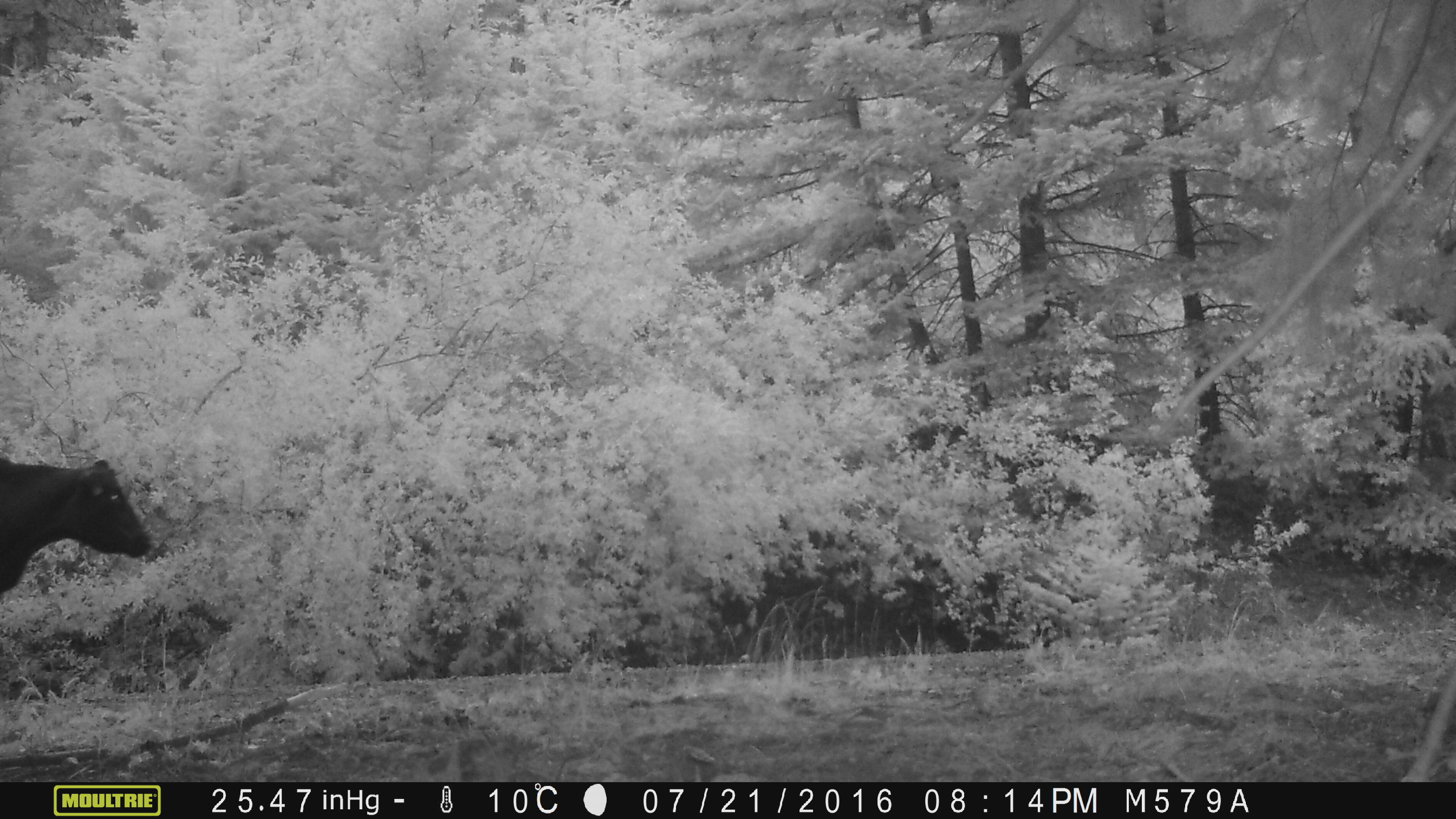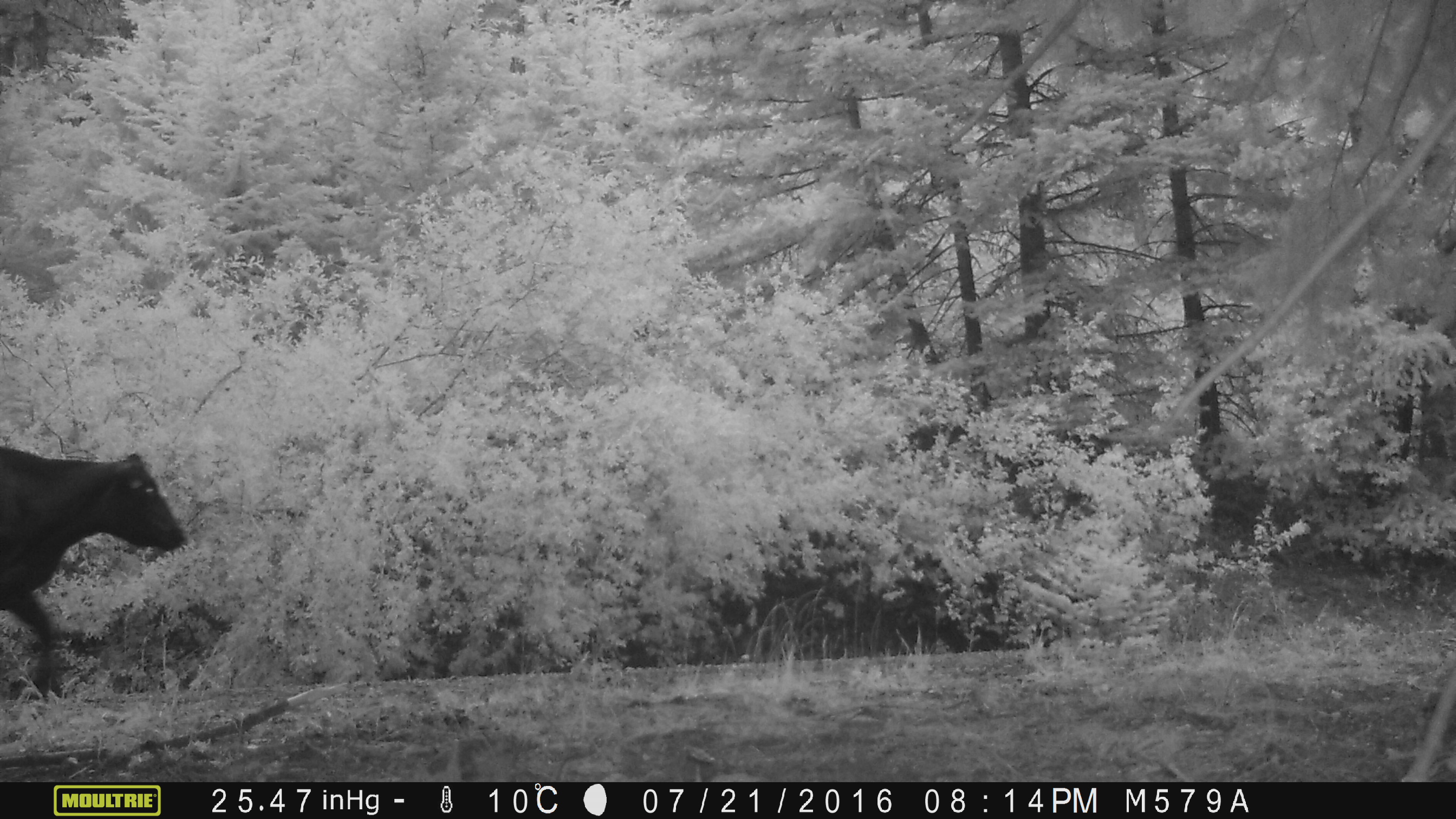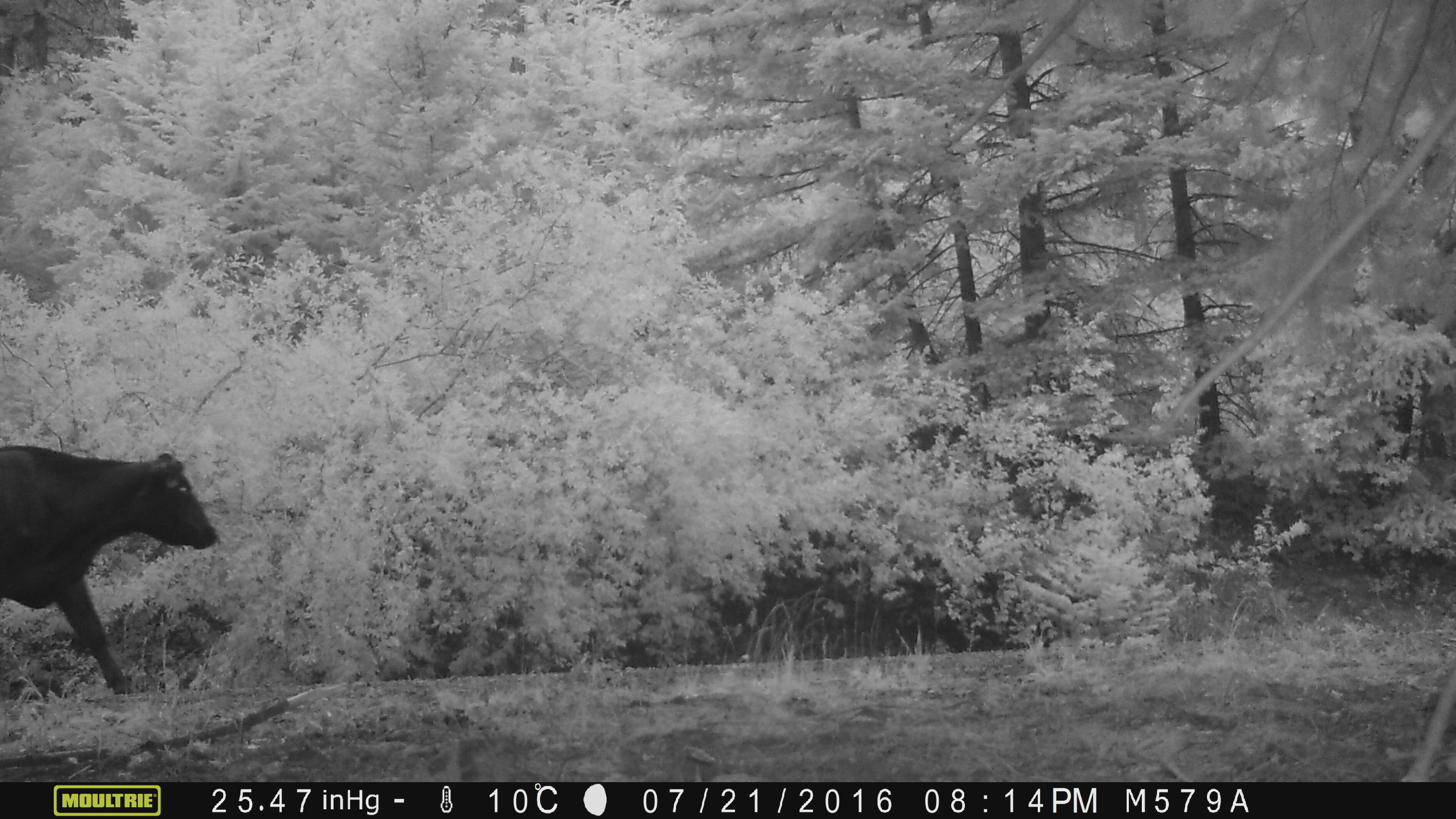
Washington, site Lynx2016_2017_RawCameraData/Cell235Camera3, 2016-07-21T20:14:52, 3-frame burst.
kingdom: Animalia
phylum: Chordata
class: Mammalia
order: Artiodactyla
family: Bovidae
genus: Bos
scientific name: Bos taurus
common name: domestic cattle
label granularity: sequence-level